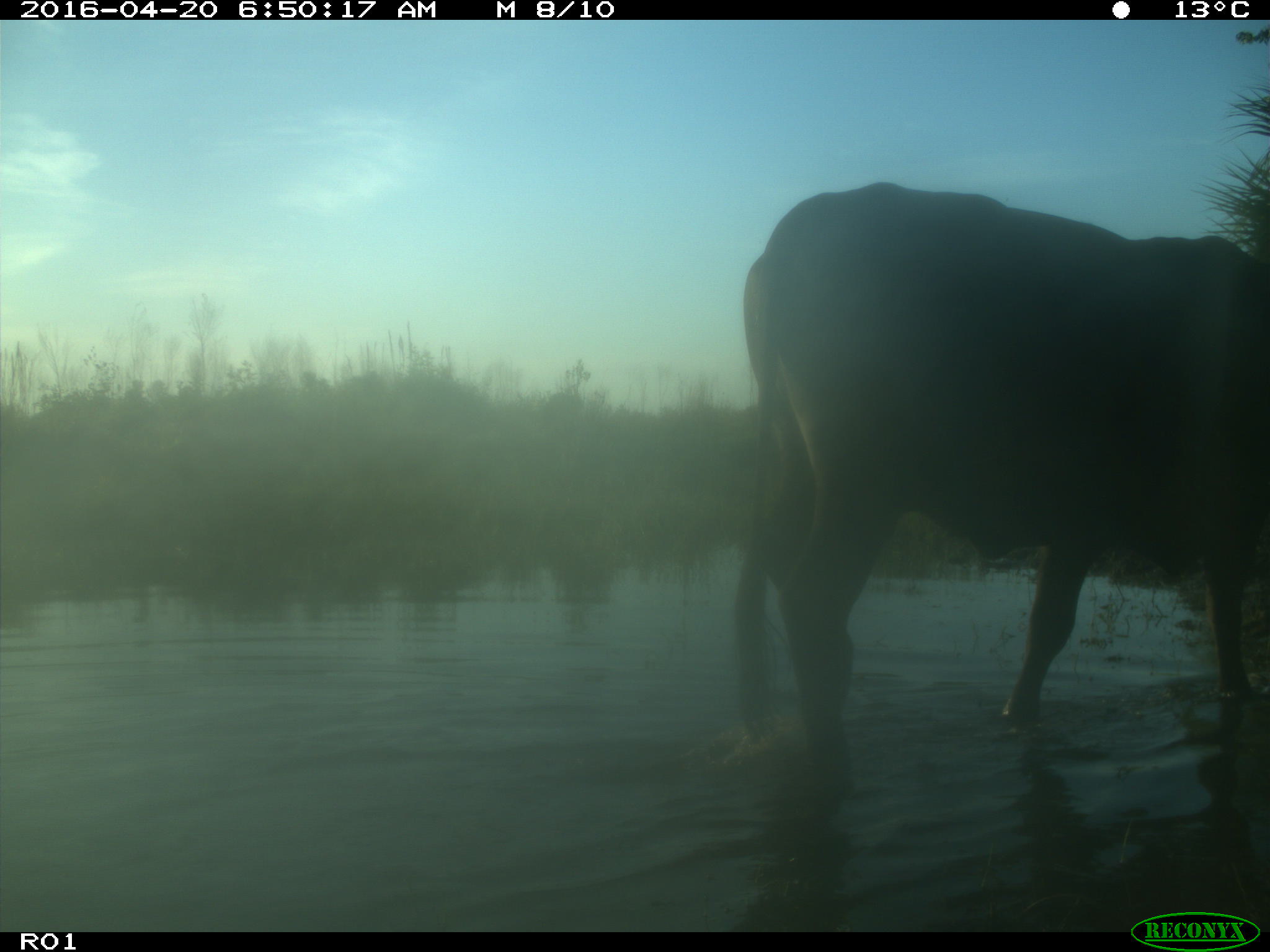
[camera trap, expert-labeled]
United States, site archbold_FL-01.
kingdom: Animalia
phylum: Chordata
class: Mammalia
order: Artiodactyla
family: Bovidae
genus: Bos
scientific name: Bos taurus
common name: domestic cow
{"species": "Bos taurus (domestic cow)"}